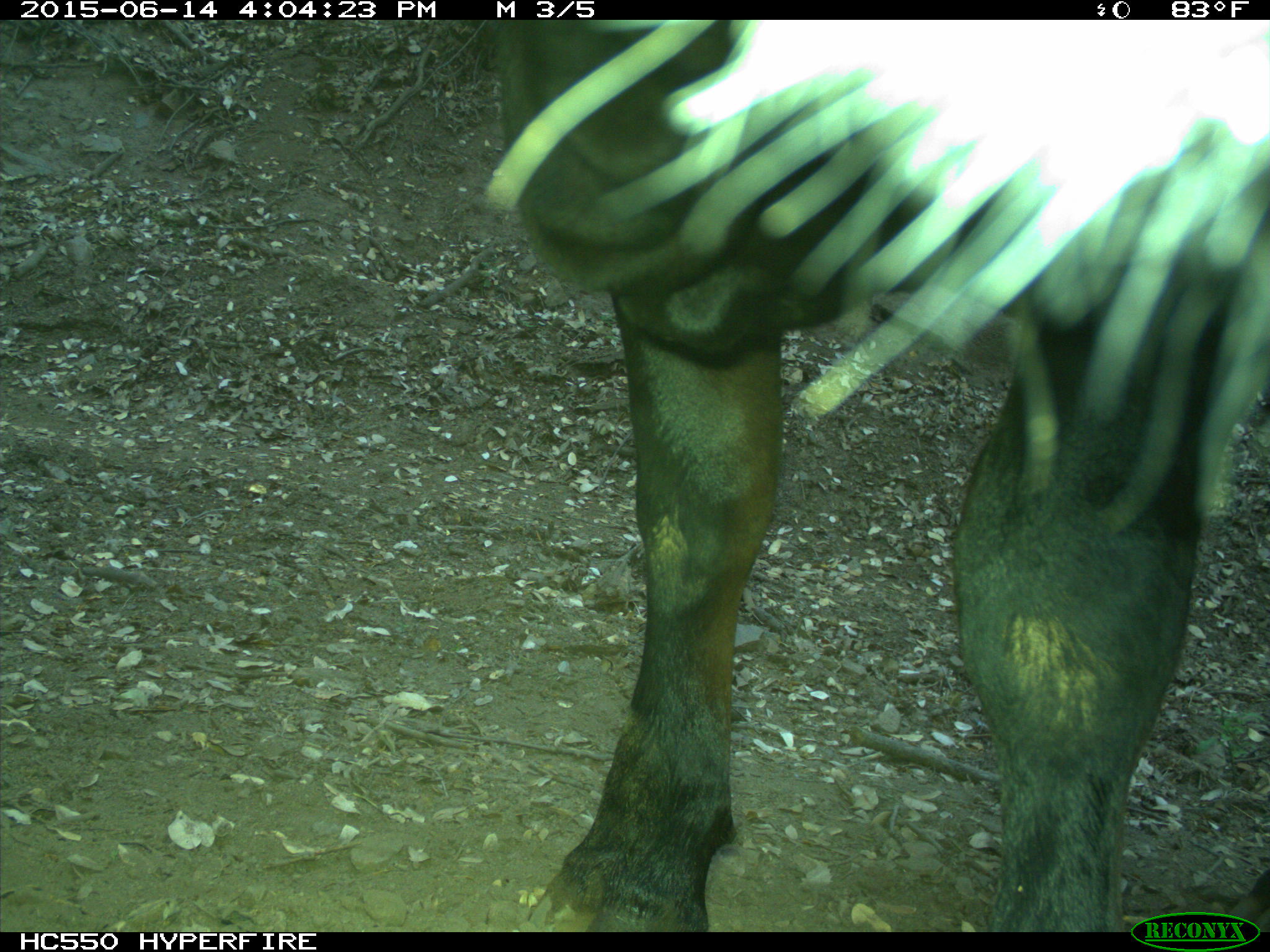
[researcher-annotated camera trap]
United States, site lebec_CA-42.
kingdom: Animalia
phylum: Chordata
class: Mammalia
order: Artiodactyla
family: Bovidae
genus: Bos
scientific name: Bos taurus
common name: domestic cow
Bos taurus (domestic cow).